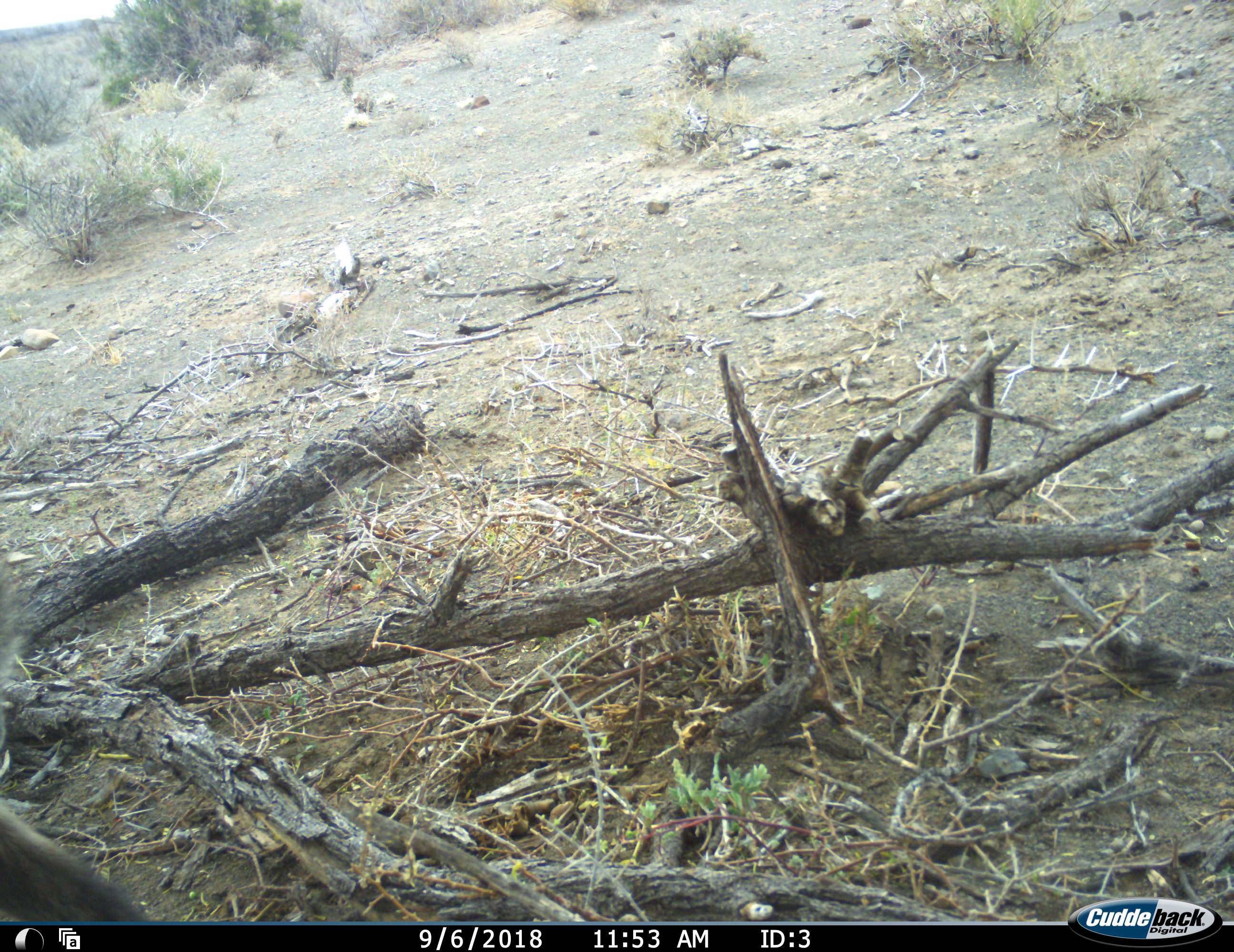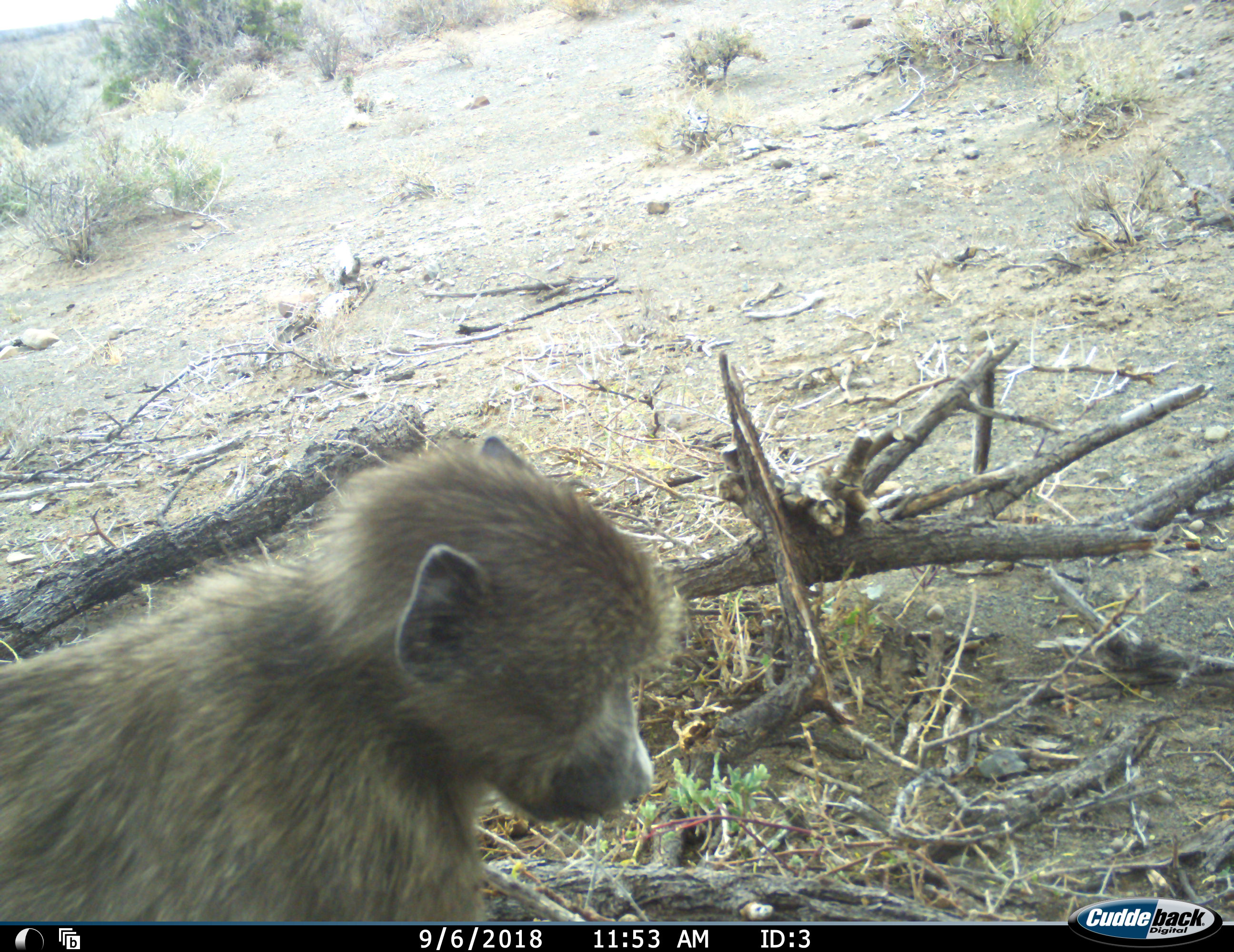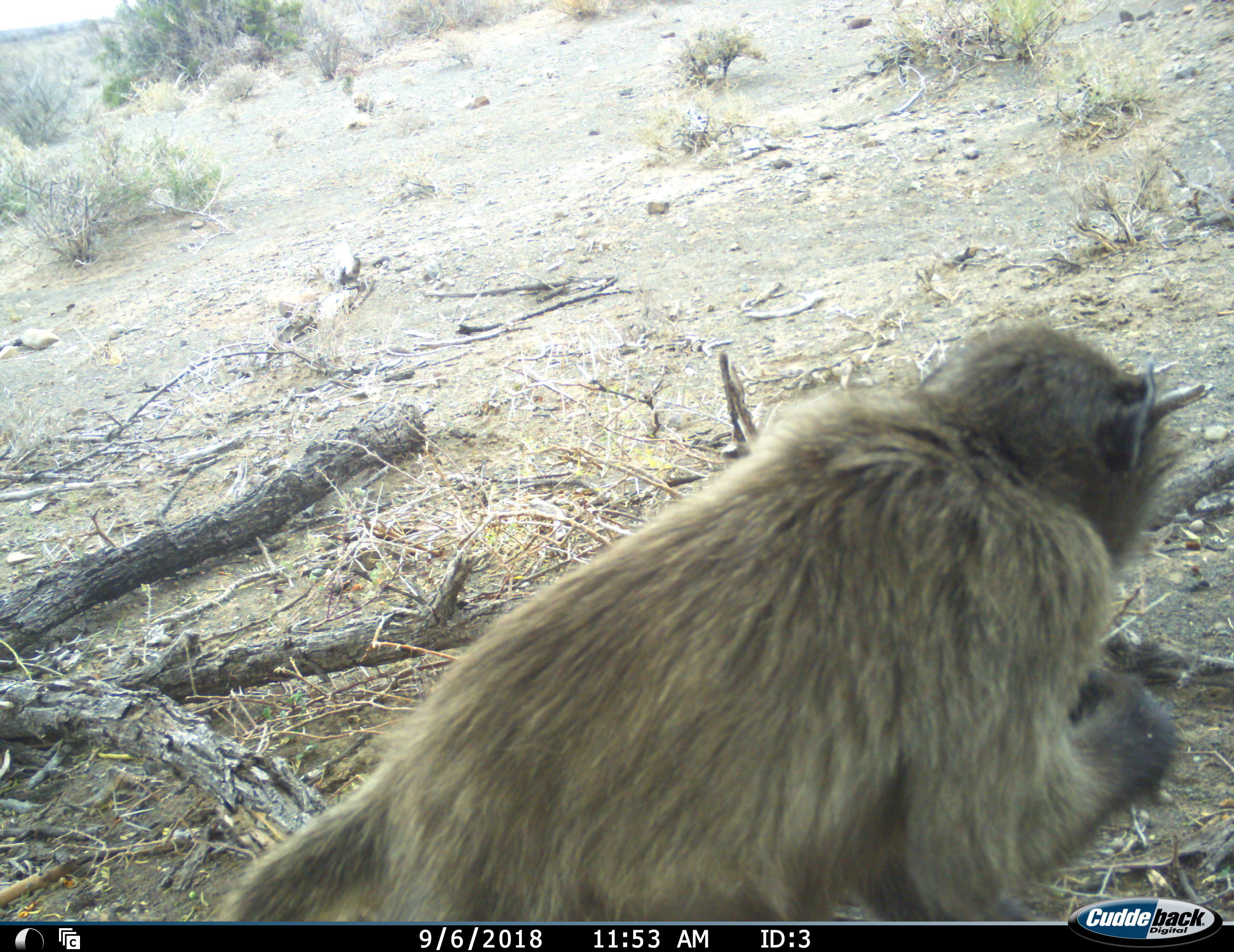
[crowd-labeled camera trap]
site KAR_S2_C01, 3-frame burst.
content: unidentified animal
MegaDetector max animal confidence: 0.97